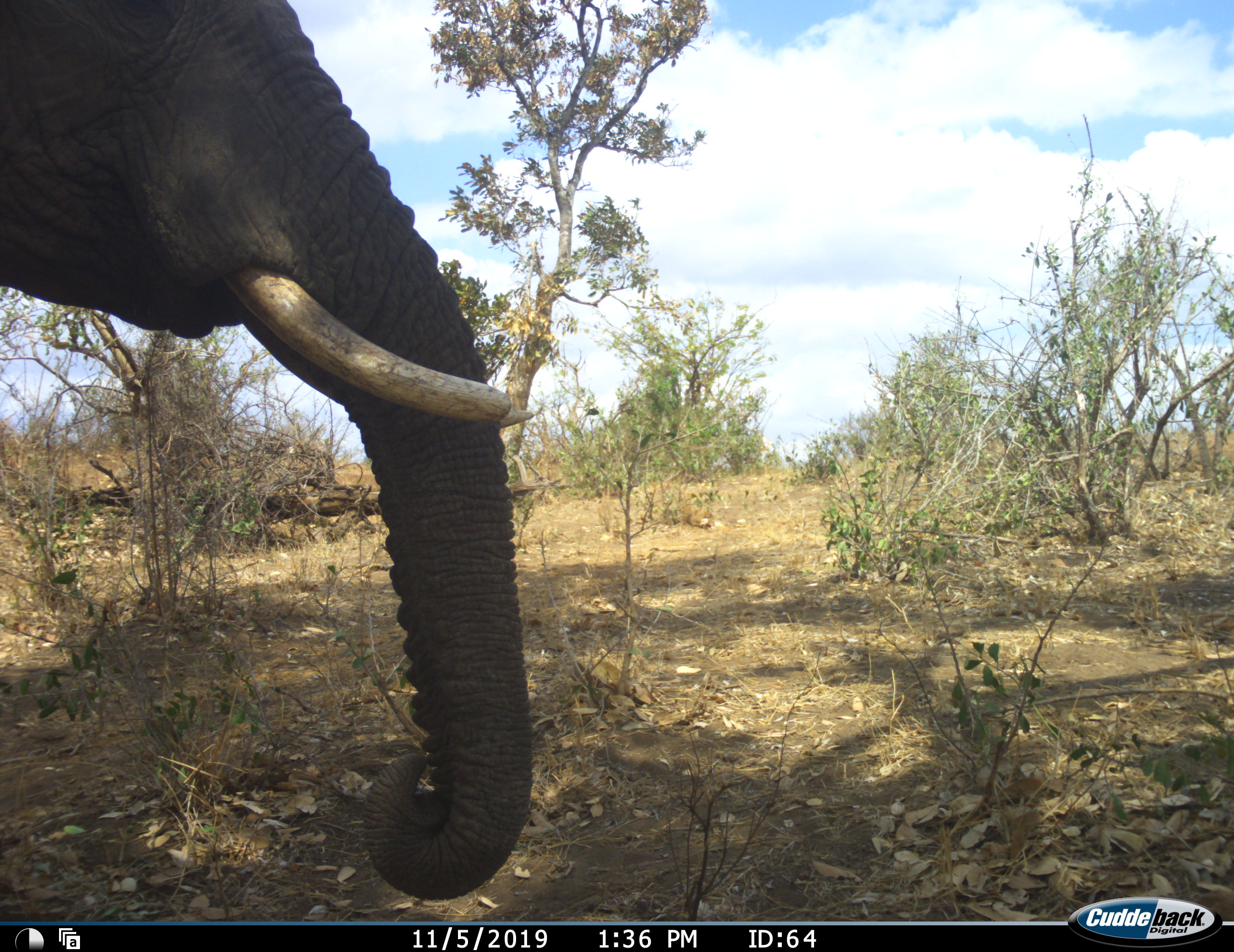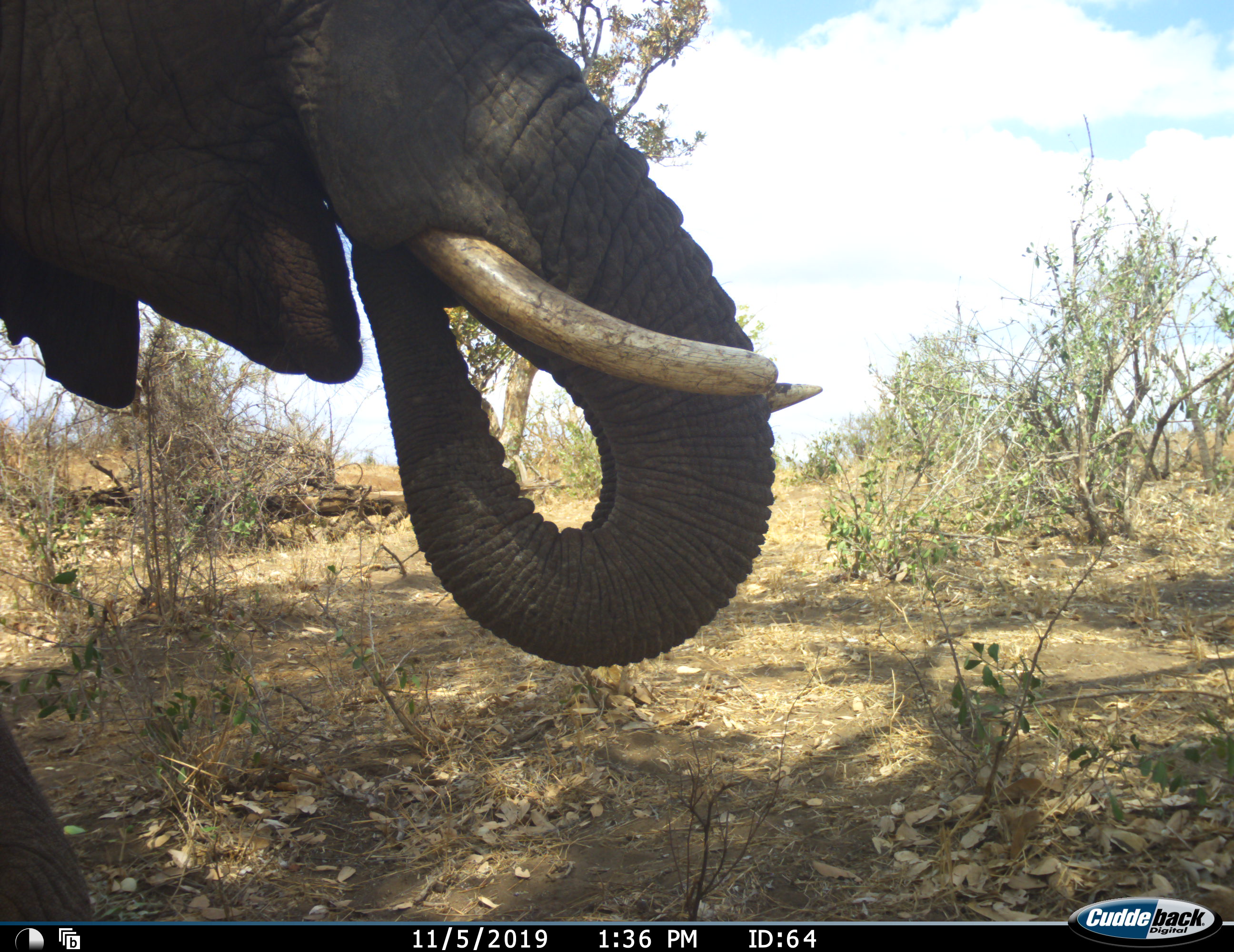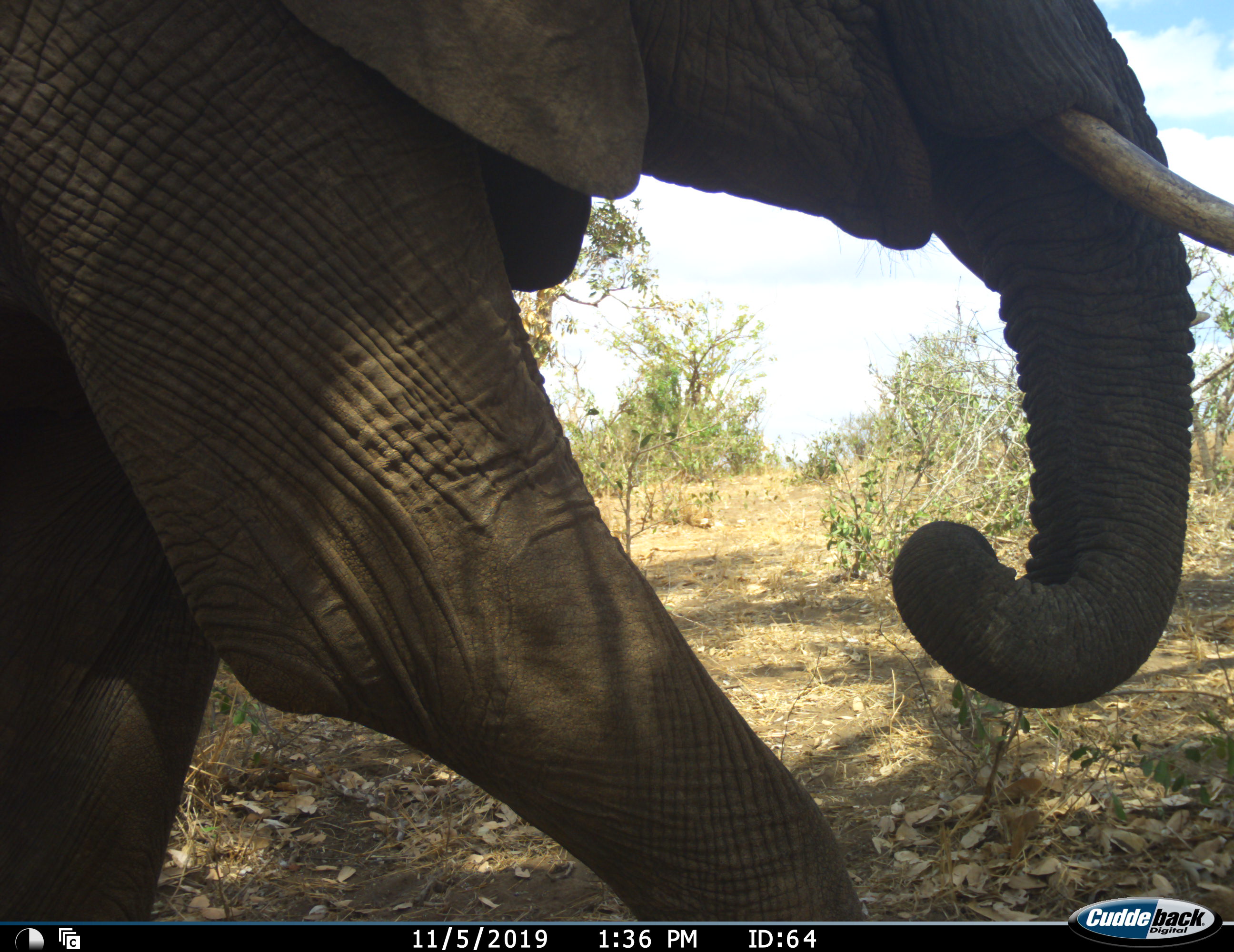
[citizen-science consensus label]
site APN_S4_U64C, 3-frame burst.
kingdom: Animalia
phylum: Chordata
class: Mammalia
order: Proboscidea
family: Elephantidae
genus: Loxodonta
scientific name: Loxodonta africana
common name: african bush elephant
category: elephant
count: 1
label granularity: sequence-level